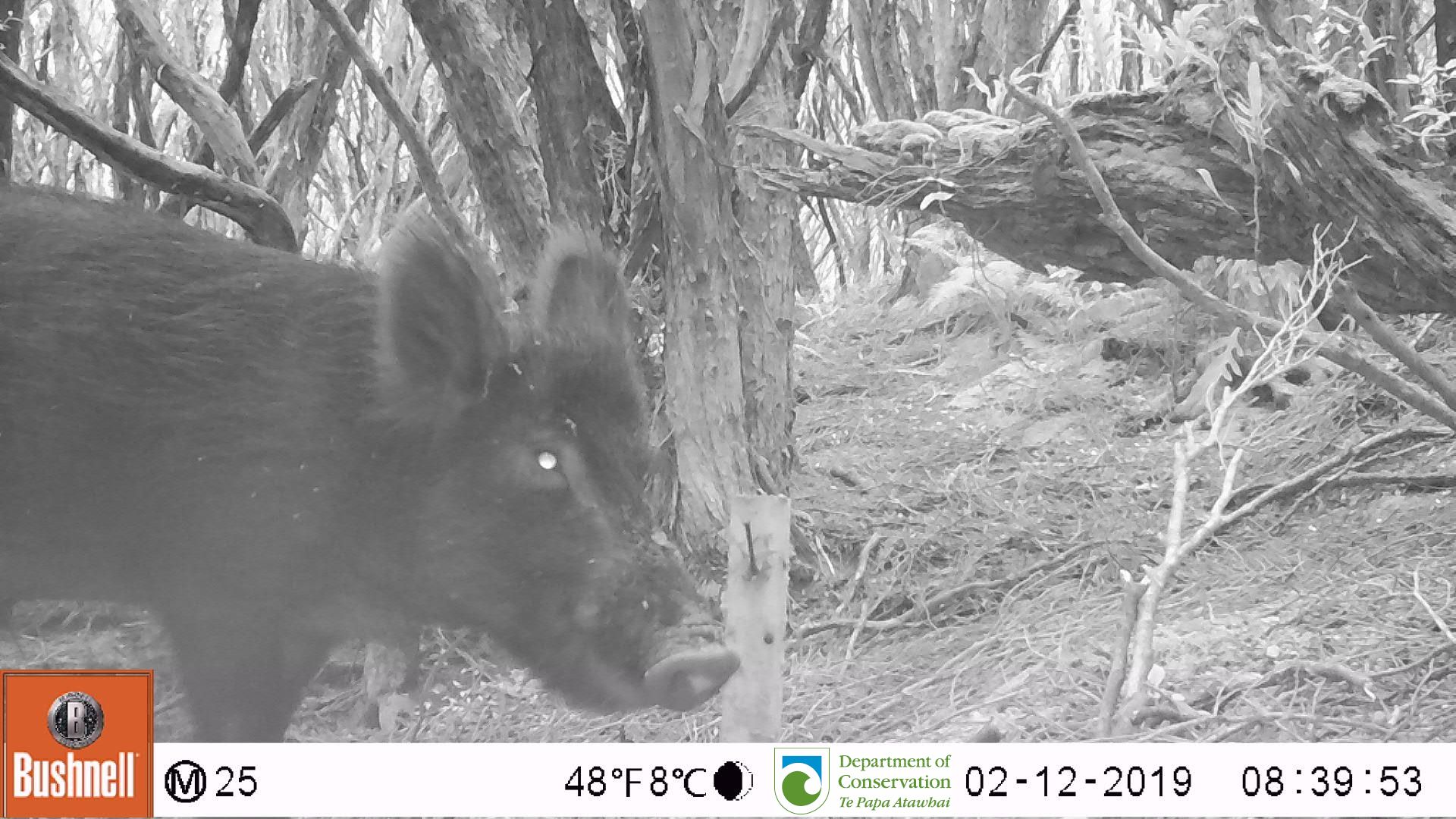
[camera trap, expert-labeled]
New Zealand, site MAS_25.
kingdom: Animalia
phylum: Chordata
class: Mammalia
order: Artiodactyla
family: Suidae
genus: Sus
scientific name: Sus scrofa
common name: pig